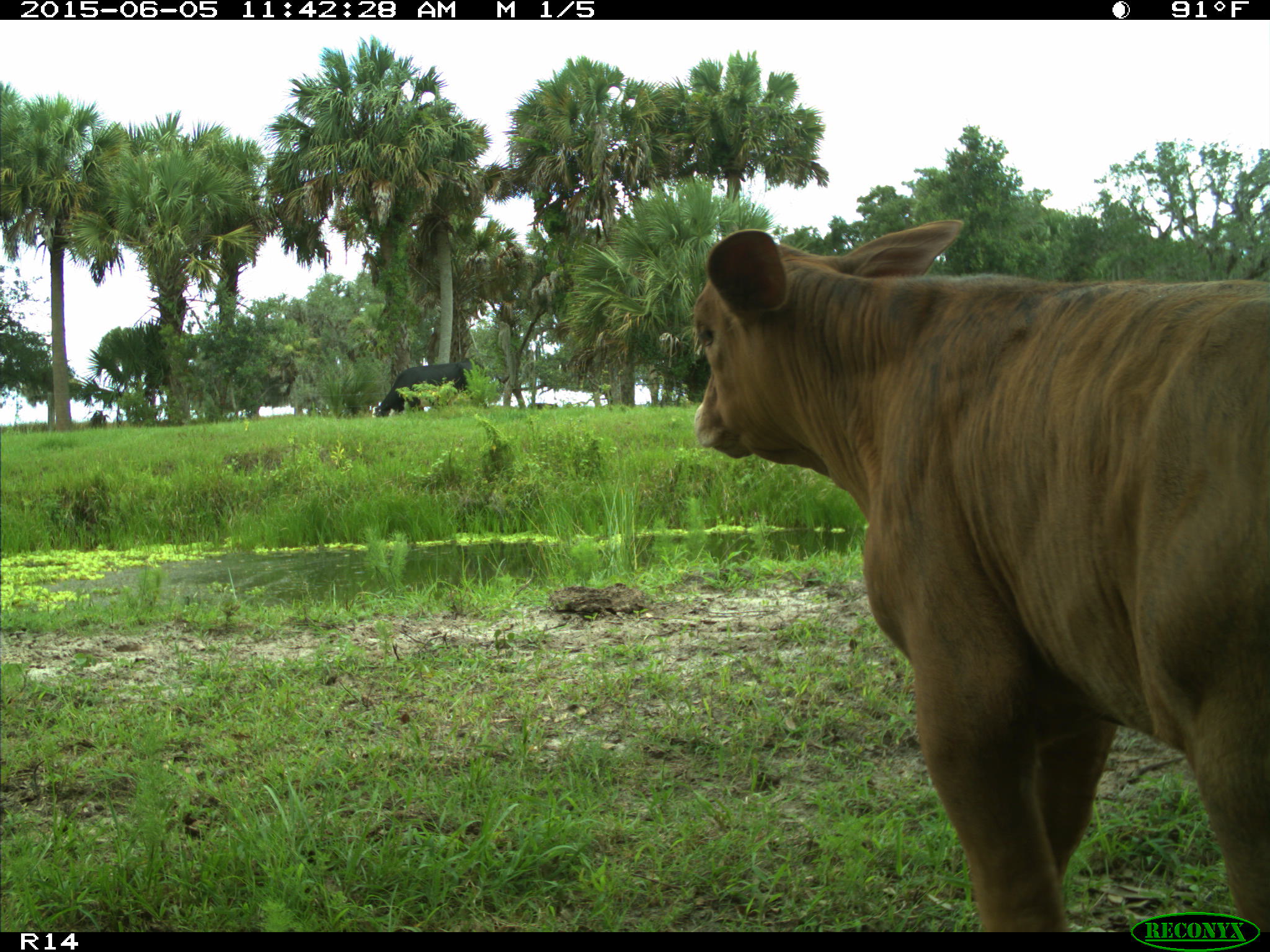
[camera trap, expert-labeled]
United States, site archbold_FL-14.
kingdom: Animalia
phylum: Chordata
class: Mammalia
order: Artiodactyla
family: Bovidae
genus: Bos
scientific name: Bos taurus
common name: domestic cow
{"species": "Bos taurus (domestic cow)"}